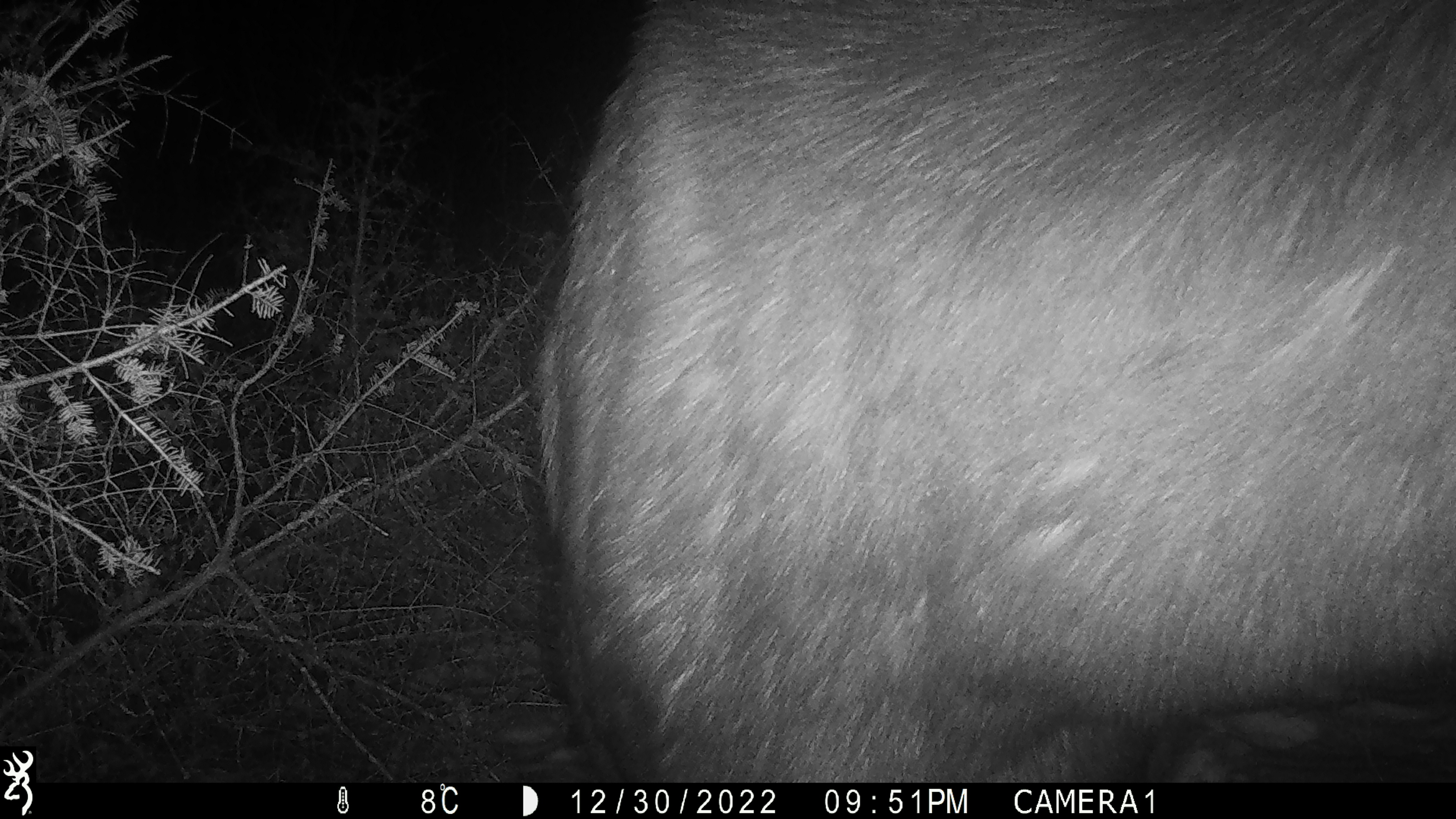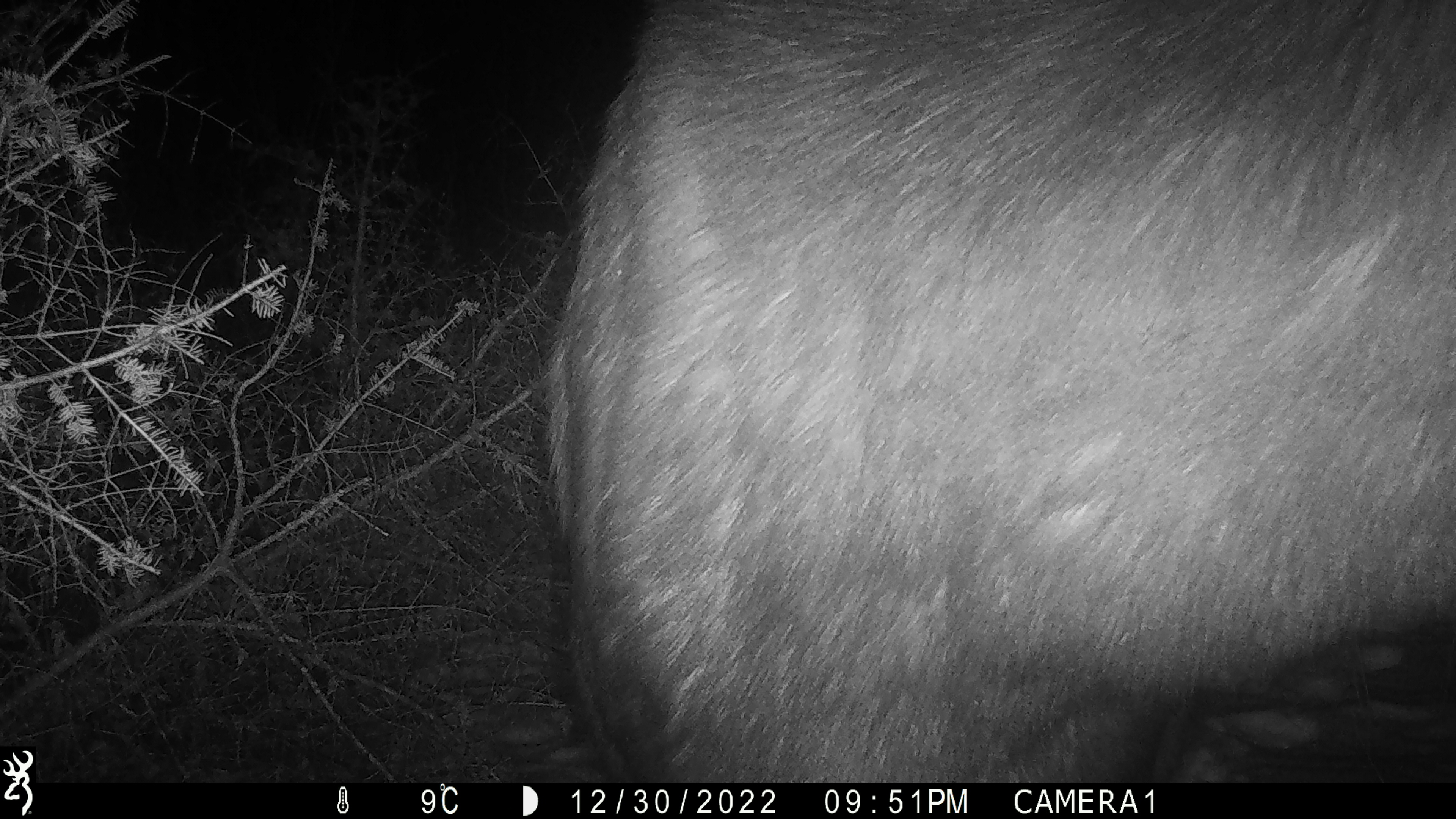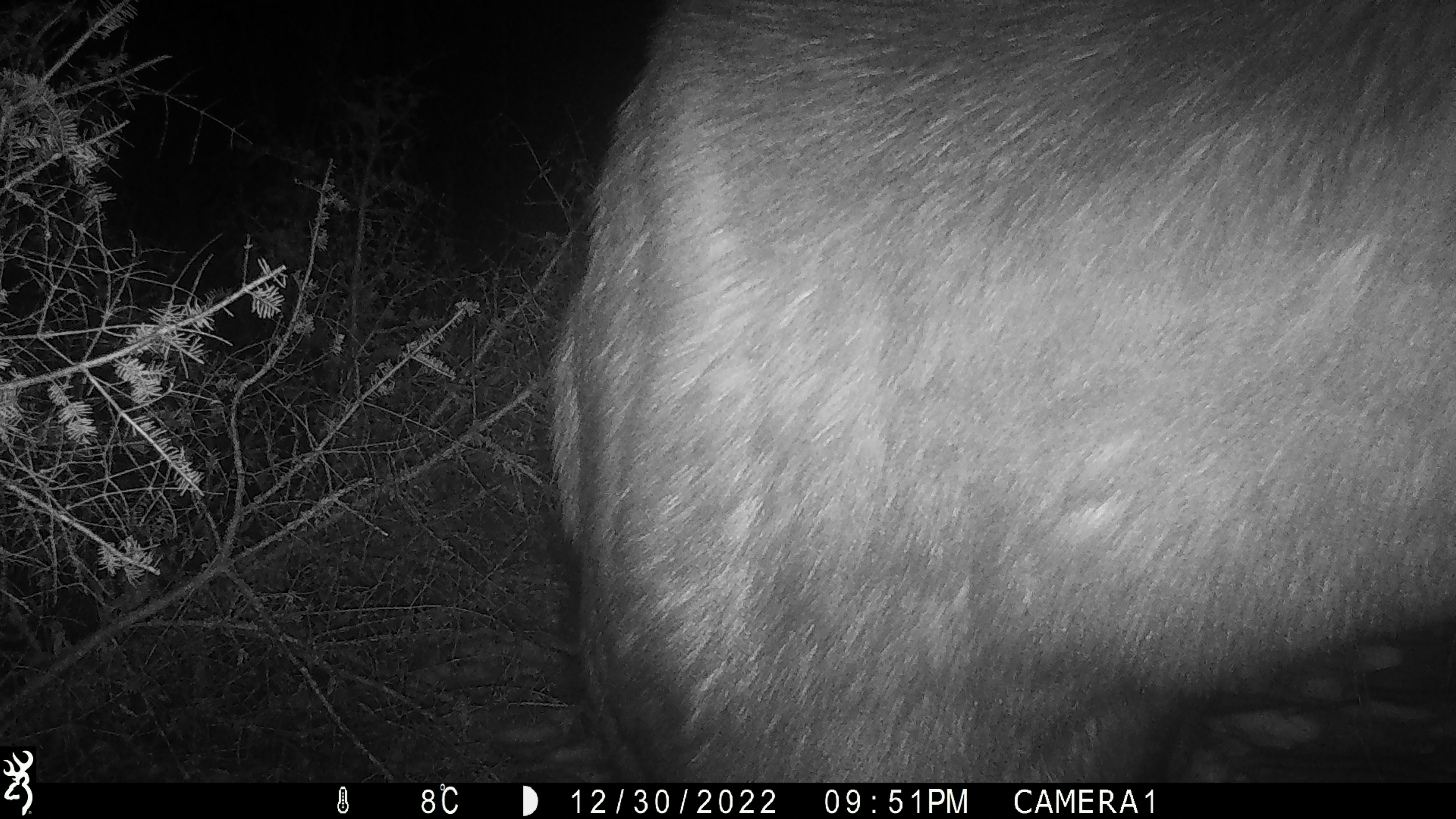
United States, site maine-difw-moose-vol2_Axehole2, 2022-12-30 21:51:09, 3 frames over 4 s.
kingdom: Animalia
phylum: Chordata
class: Mammalia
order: Artiodactyla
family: Cervidae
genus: Alces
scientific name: Alces alces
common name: moose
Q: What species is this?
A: Moose (Alces alces).